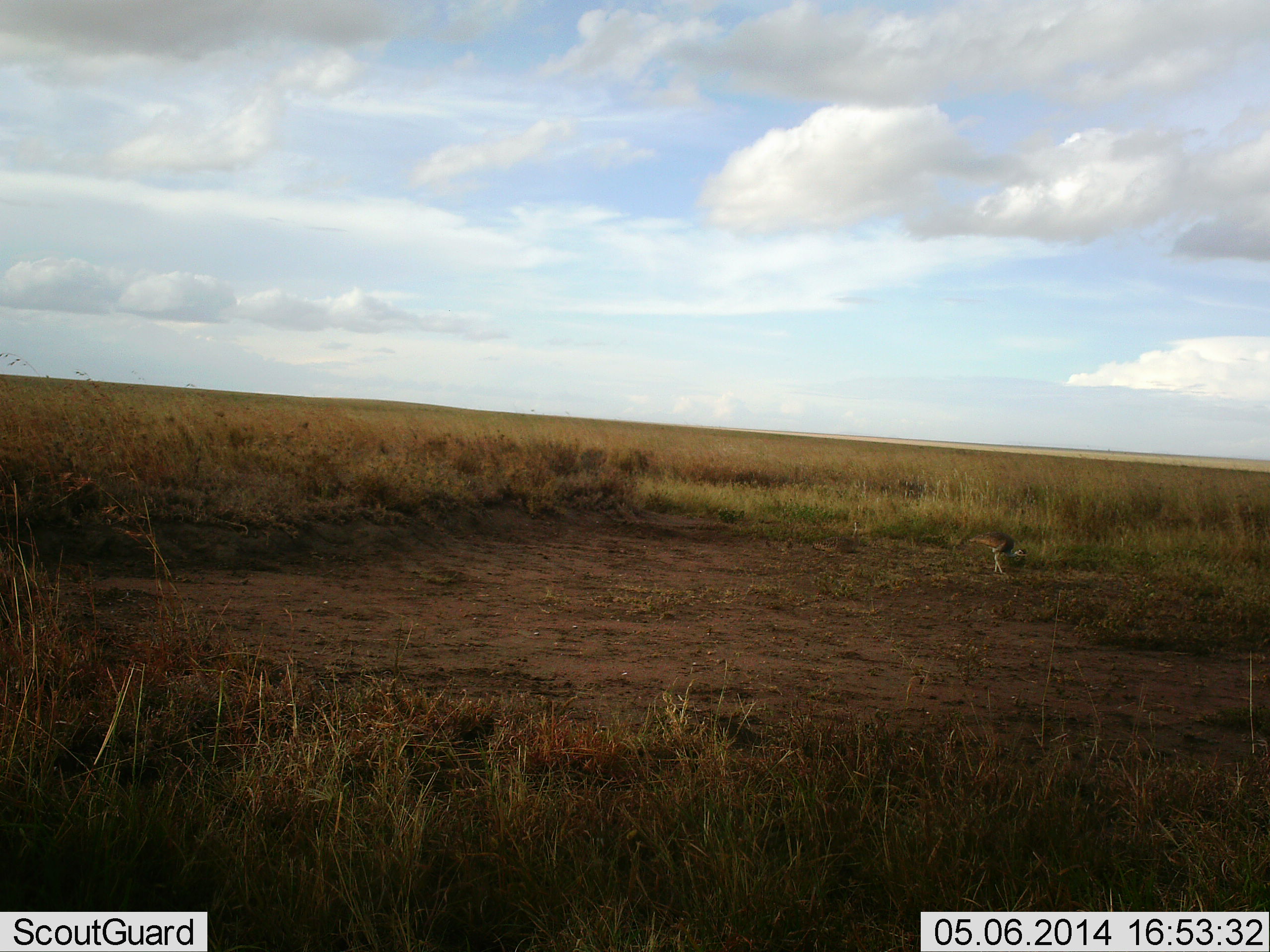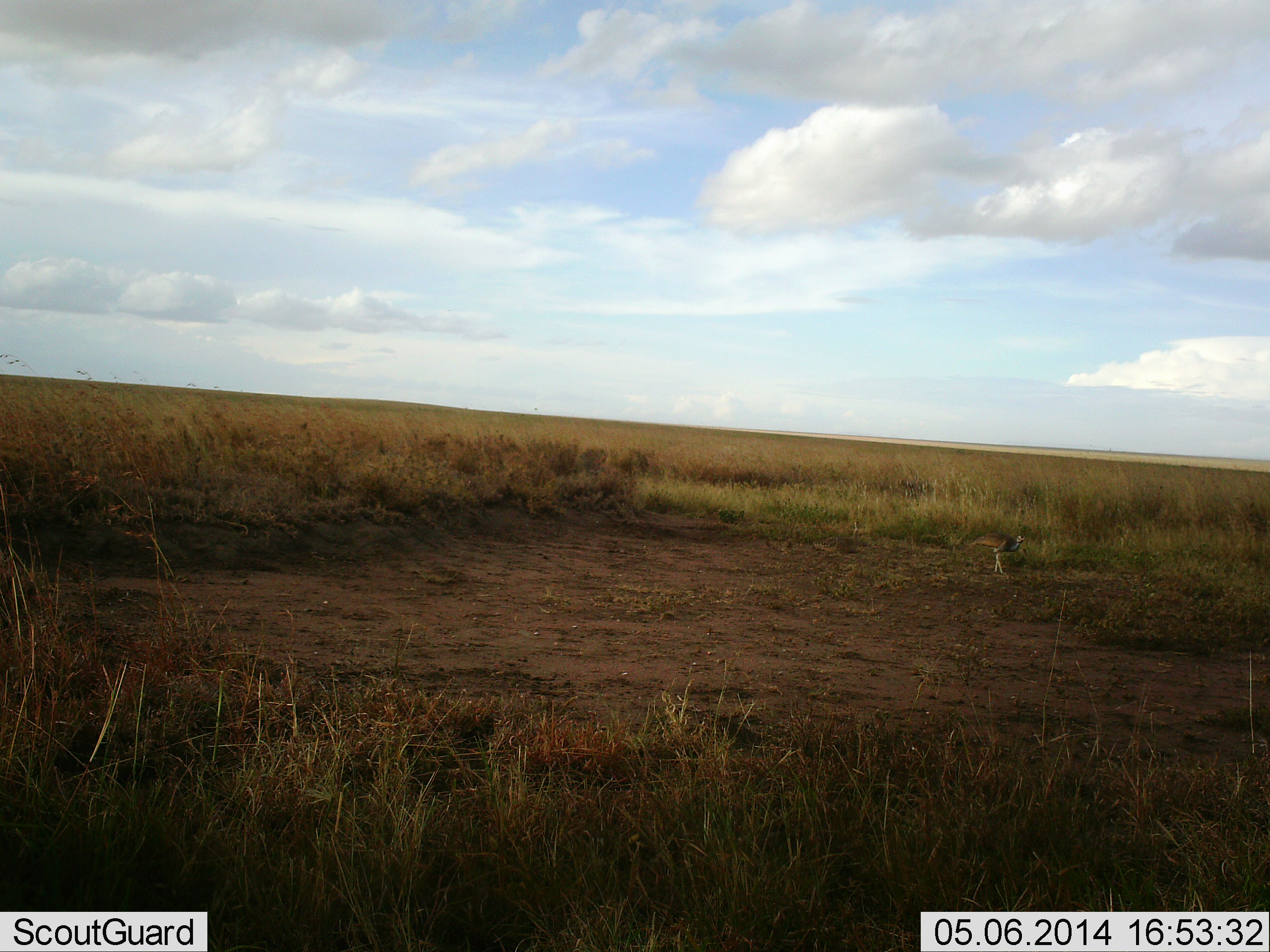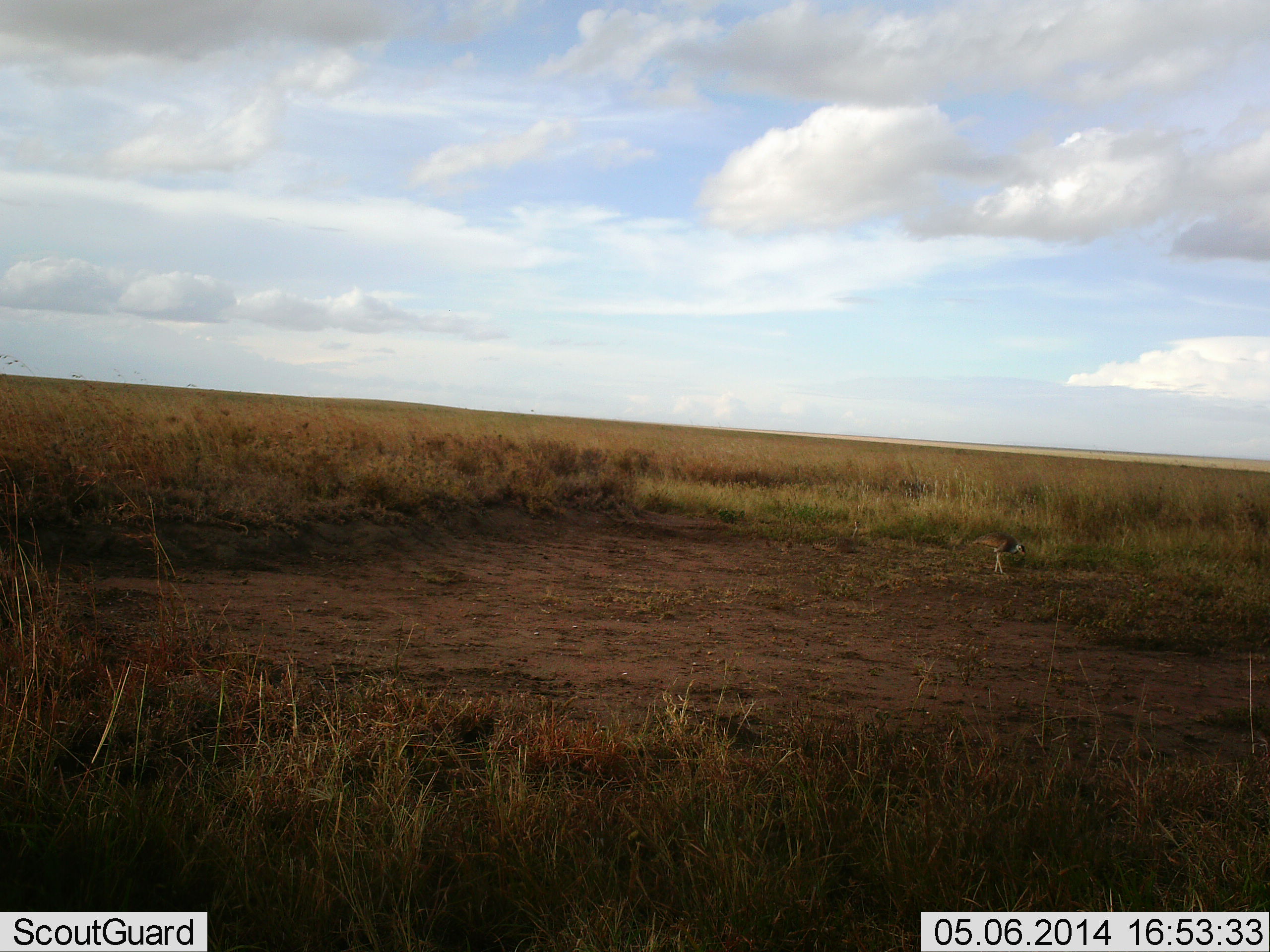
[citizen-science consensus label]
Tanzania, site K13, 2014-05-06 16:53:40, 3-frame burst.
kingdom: Animalia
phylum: Chordata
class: Aves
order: Otidiformes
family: Otididae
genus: Ardeotis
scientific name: Ardeotis kori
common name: kori bustard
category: koribustard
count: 1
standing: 60%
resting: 0%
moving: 20%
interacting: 0%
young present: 0%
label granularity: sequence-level